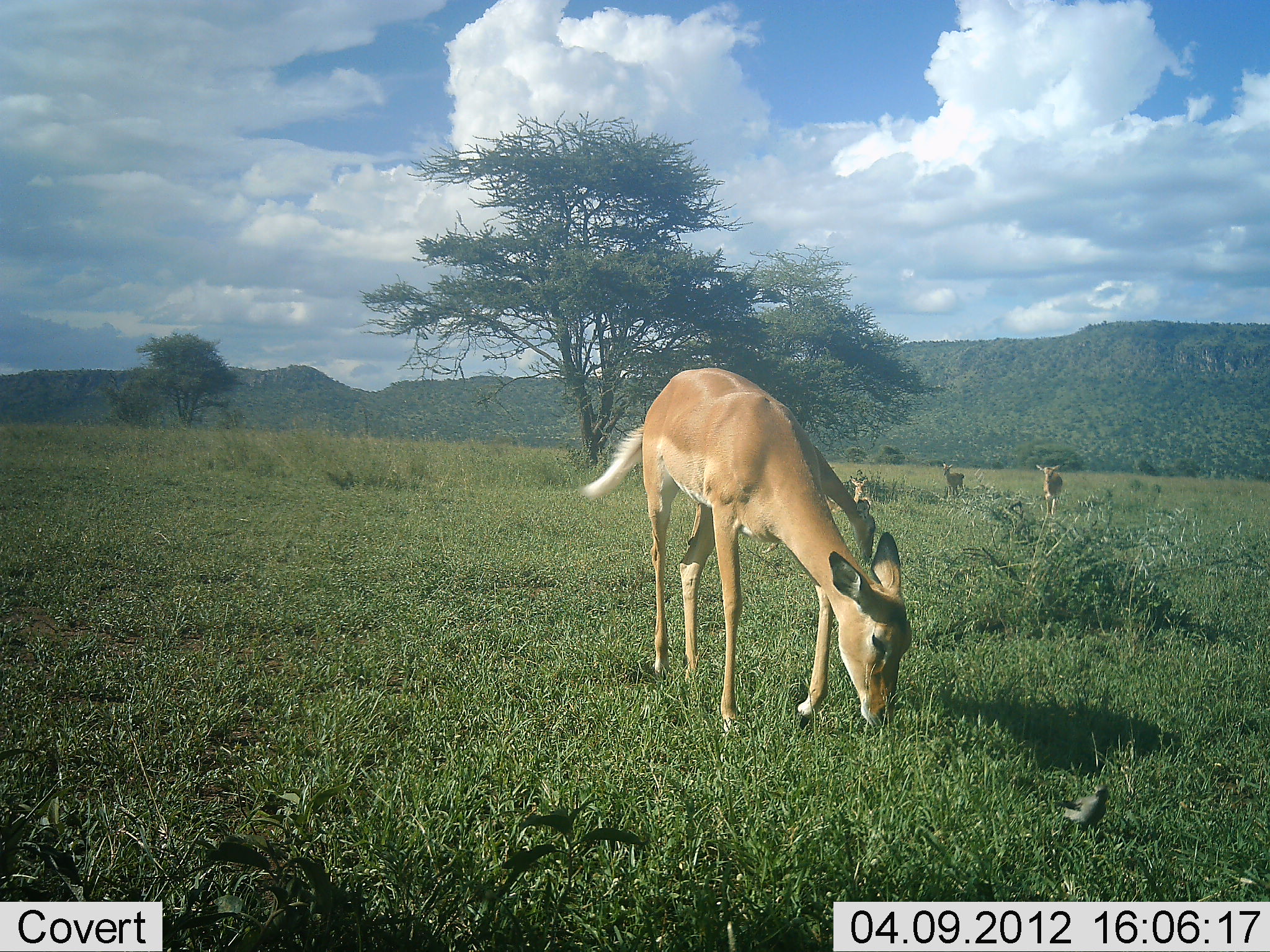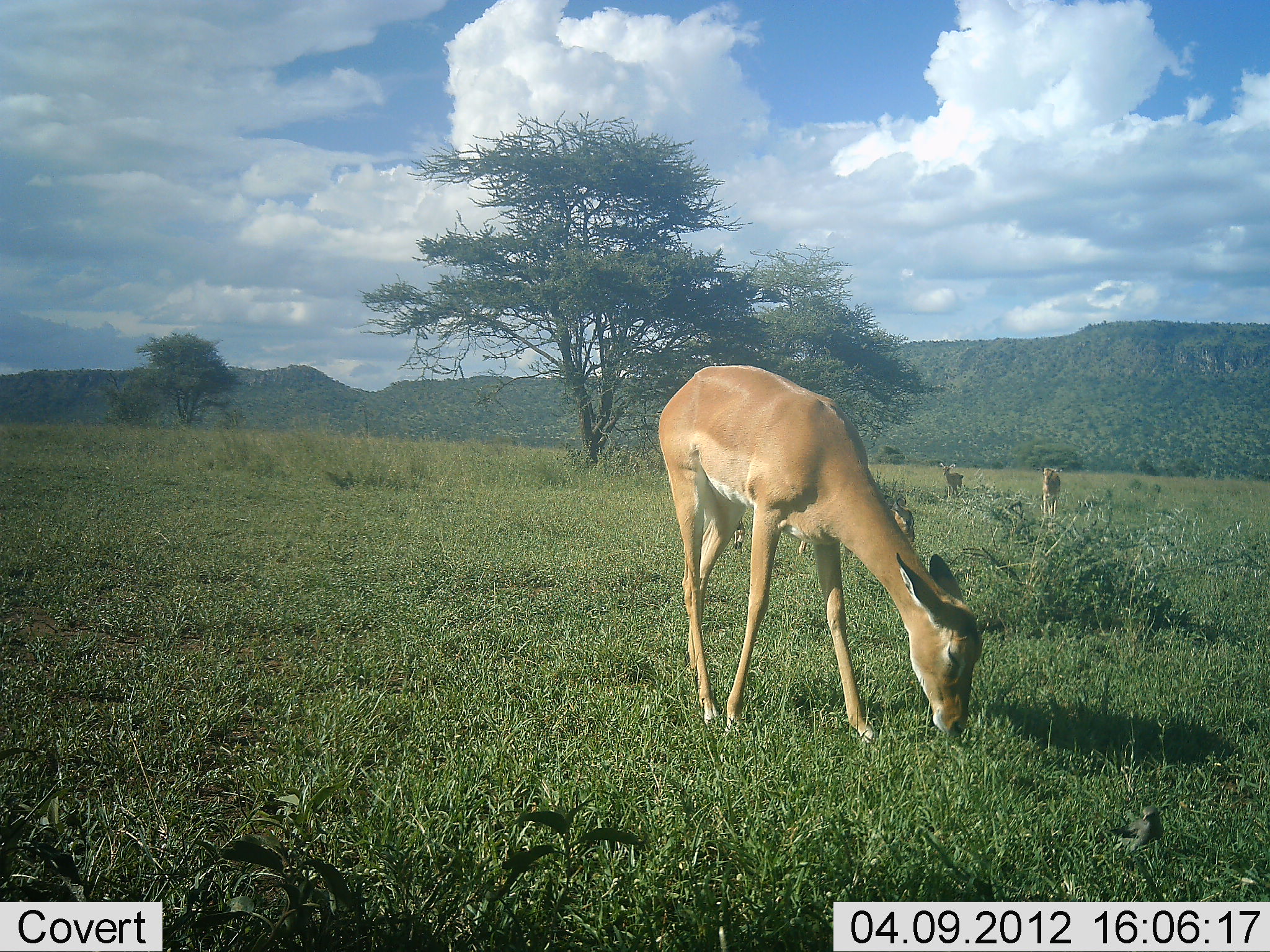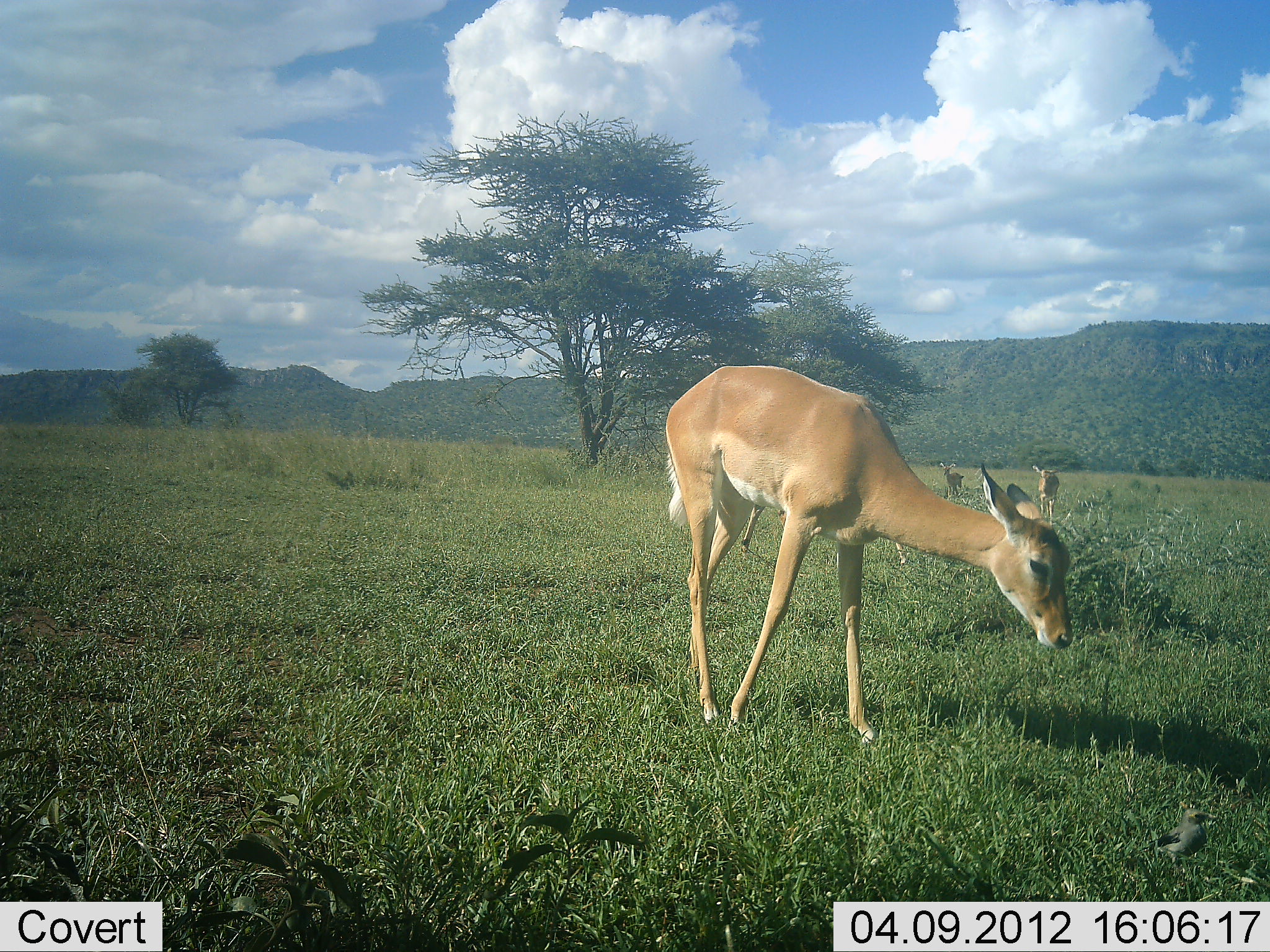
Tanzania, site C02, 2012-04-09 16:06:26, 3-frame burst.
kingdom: Animalia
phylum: Chordata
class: Mammalia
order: Artiodactyla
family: Bovidae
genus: Aepyceros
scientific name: Aepyceros melampus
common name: impala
Impala (Aepyceros melampus), count 3. Behavior (volunteer vote fractions): standing 40%, resting 10%, moving 30%, interacting 0%. Young present (vote fraction): 0%. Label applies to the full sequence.